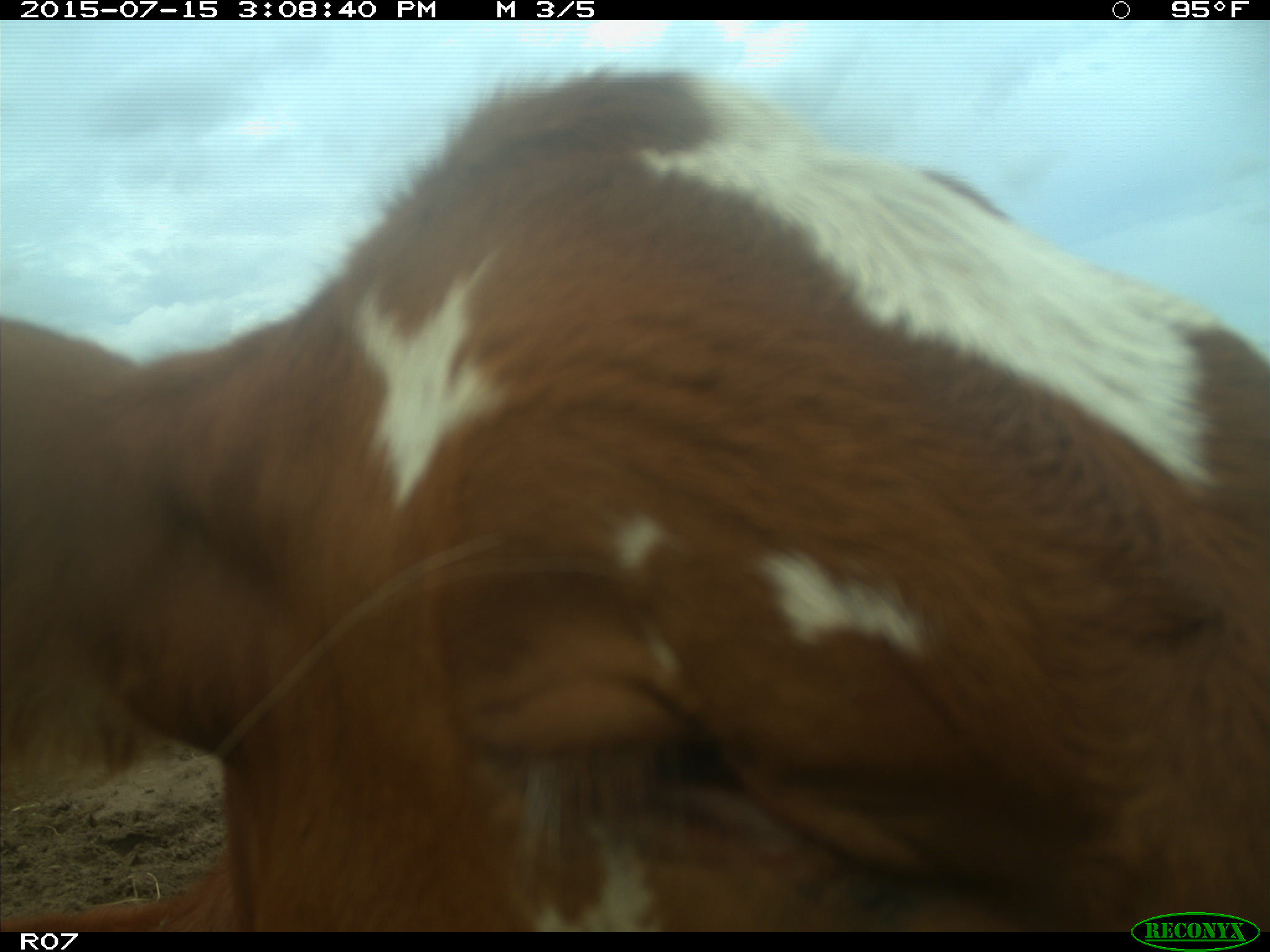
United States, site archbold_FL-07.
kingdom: Animalia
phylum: Chordata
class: Mammalia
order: Artiodactyla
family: Bovidae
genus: Bos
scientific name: Bos taurus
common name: domestic cow